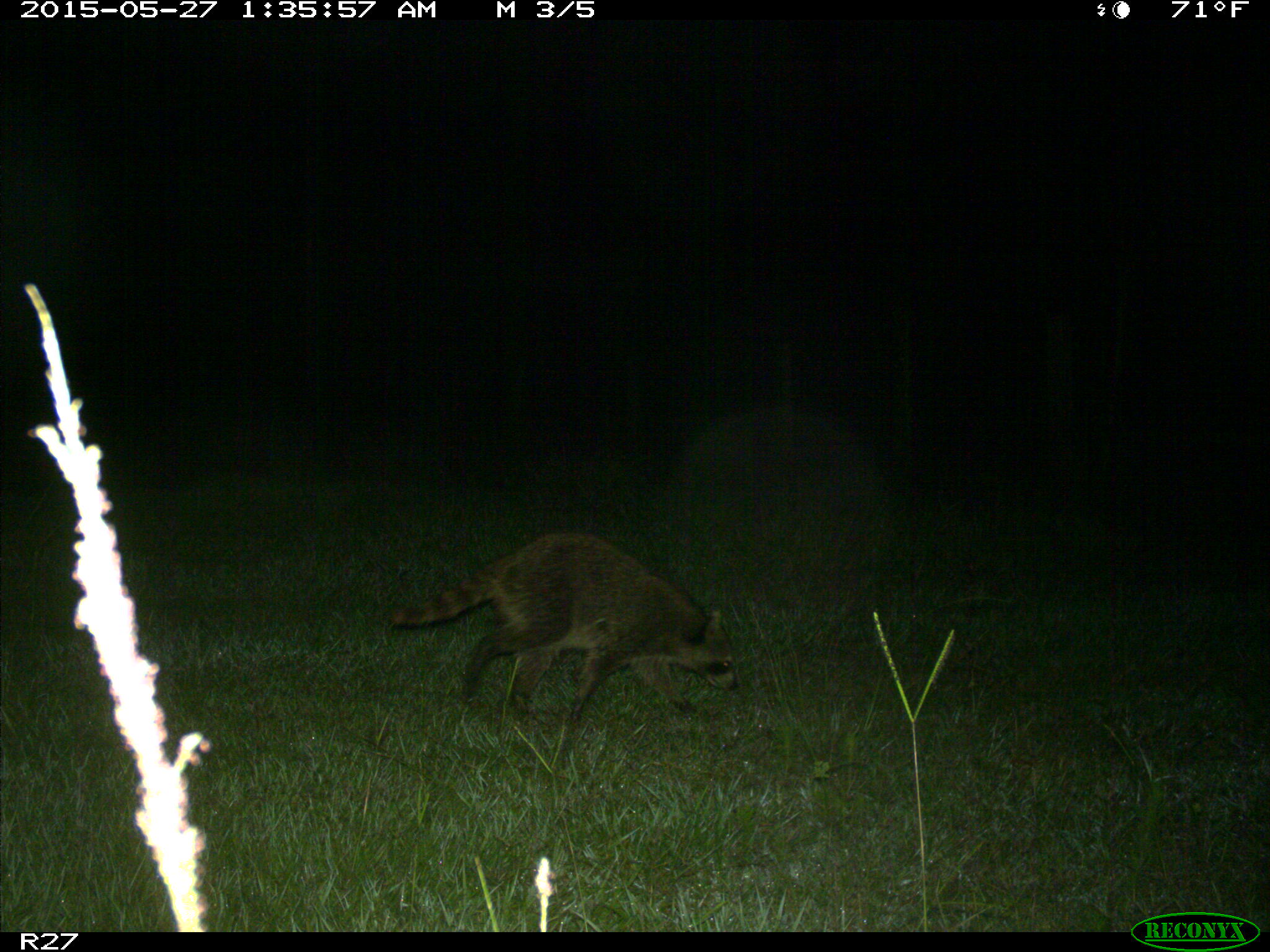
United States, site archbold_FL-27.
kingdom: Animalia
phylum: Chordata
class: Mammalia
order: Carnivora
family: Procyonidae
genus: Procyon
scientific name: Procyon lotor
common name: common raccoon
Procyon lotor (common raccoon).